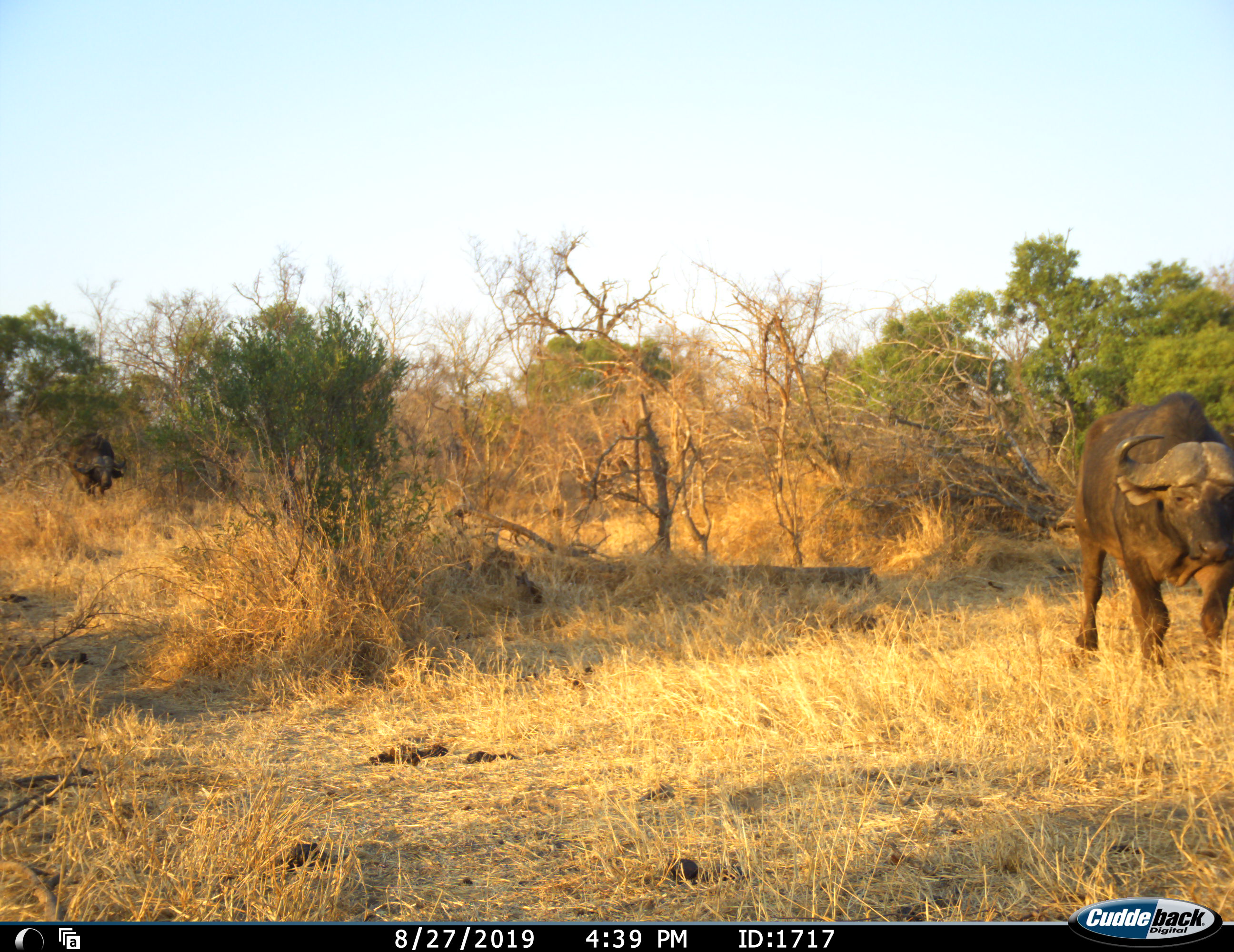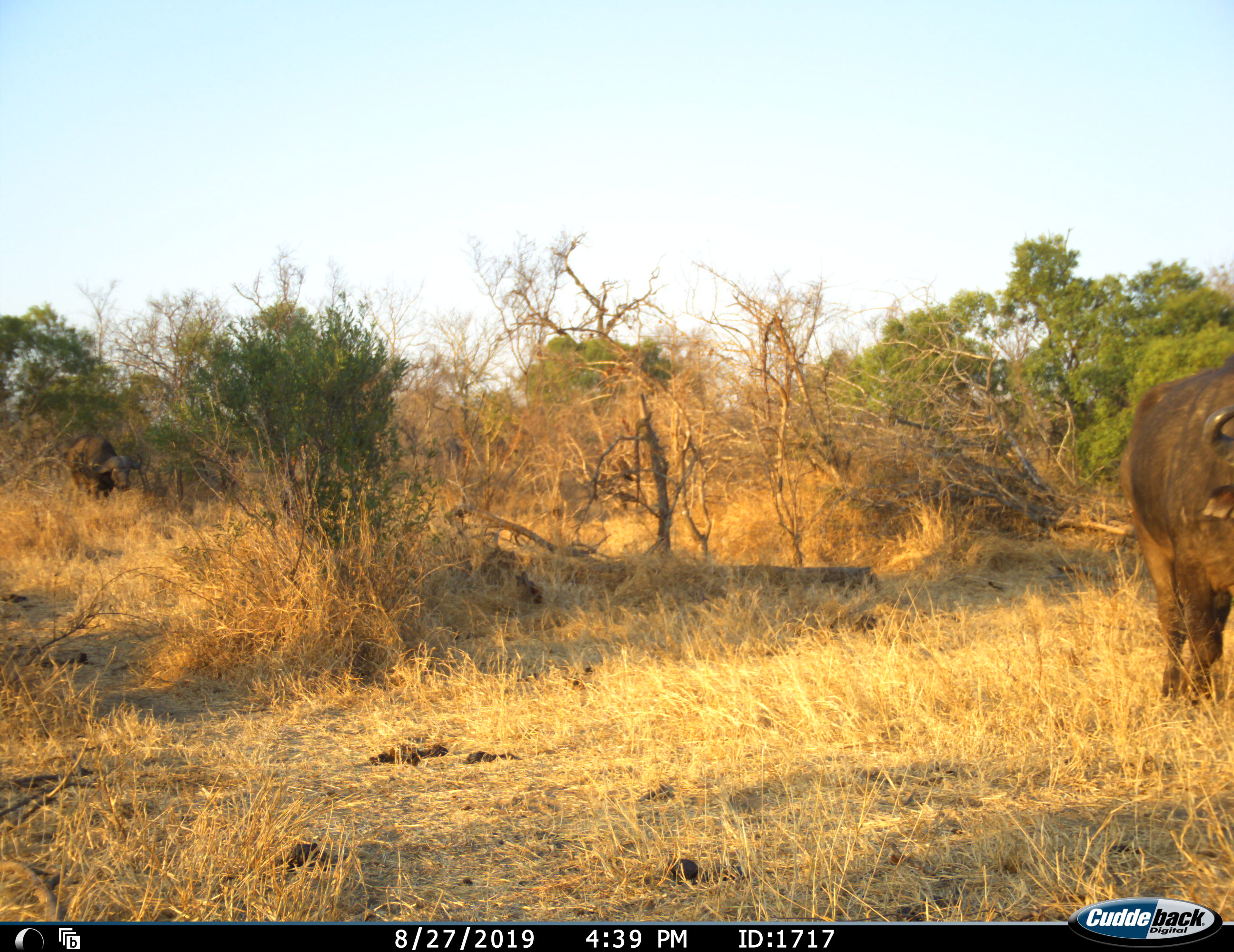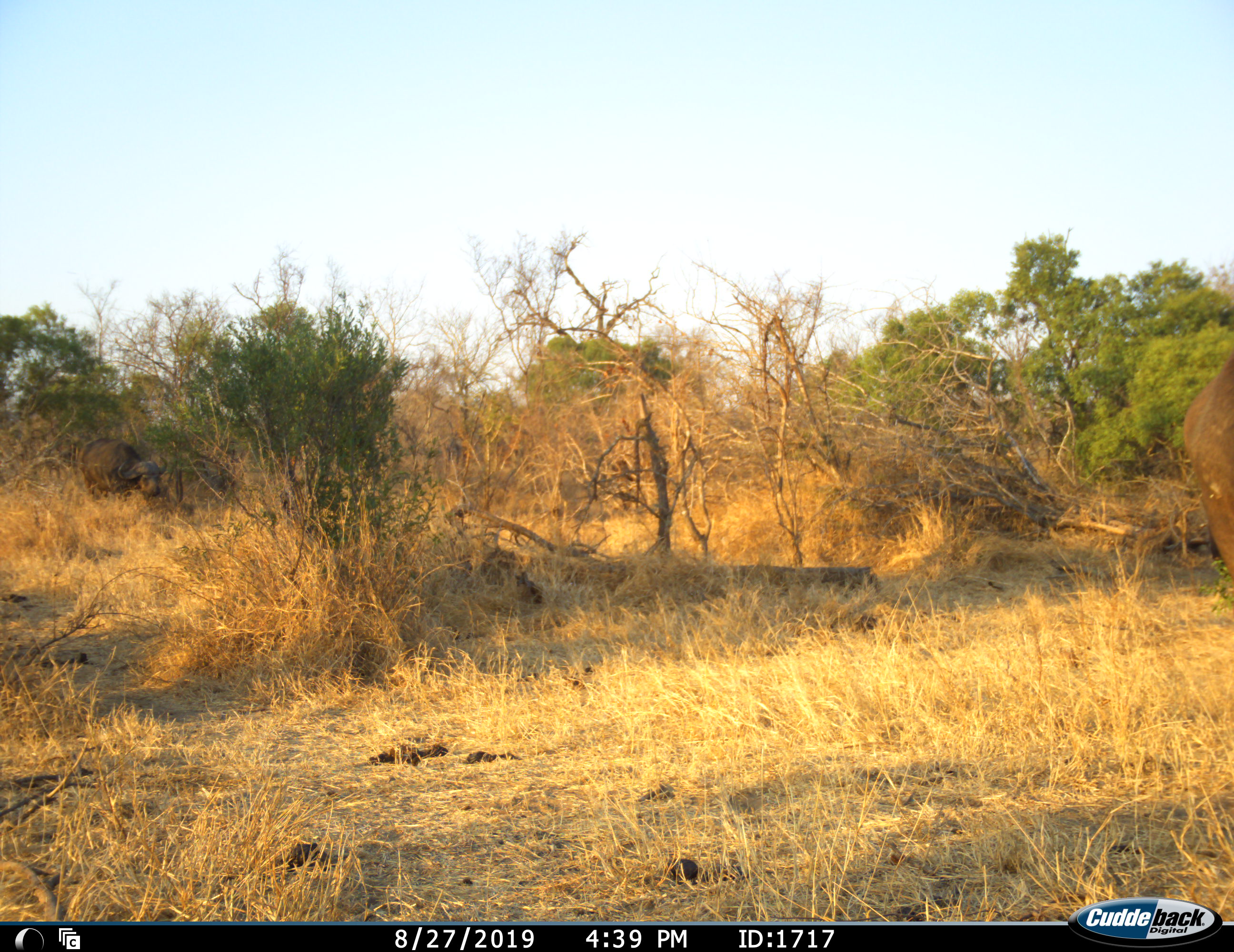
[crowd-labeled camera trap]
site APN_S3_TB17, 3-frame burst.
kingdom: Animalia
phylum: Chordata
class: Mammalia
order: Artiodactyla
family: Bovidae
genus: Syncerus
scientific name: Syncerus caffer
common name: african buffalo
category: buffalo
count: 2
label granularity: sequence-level